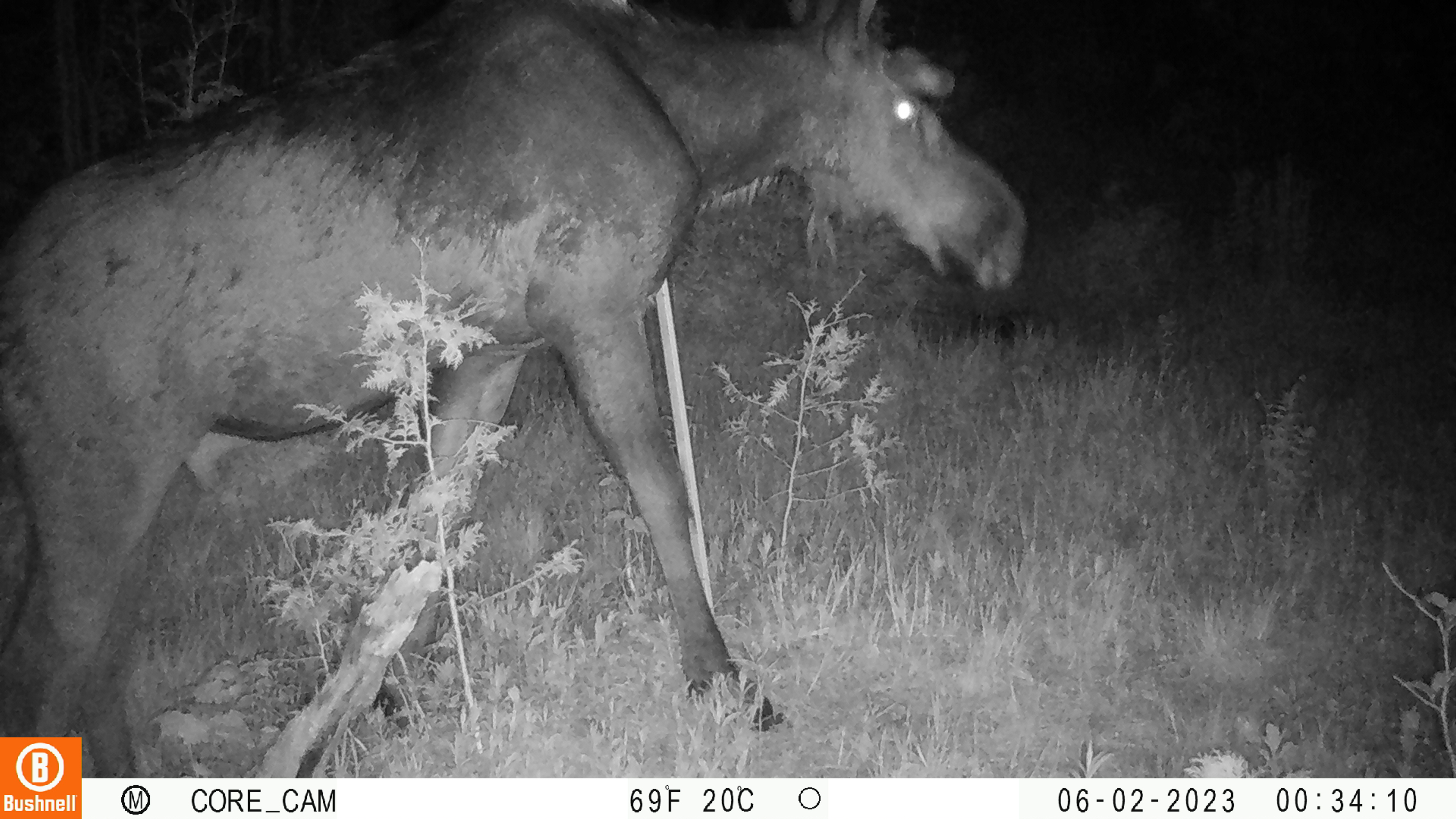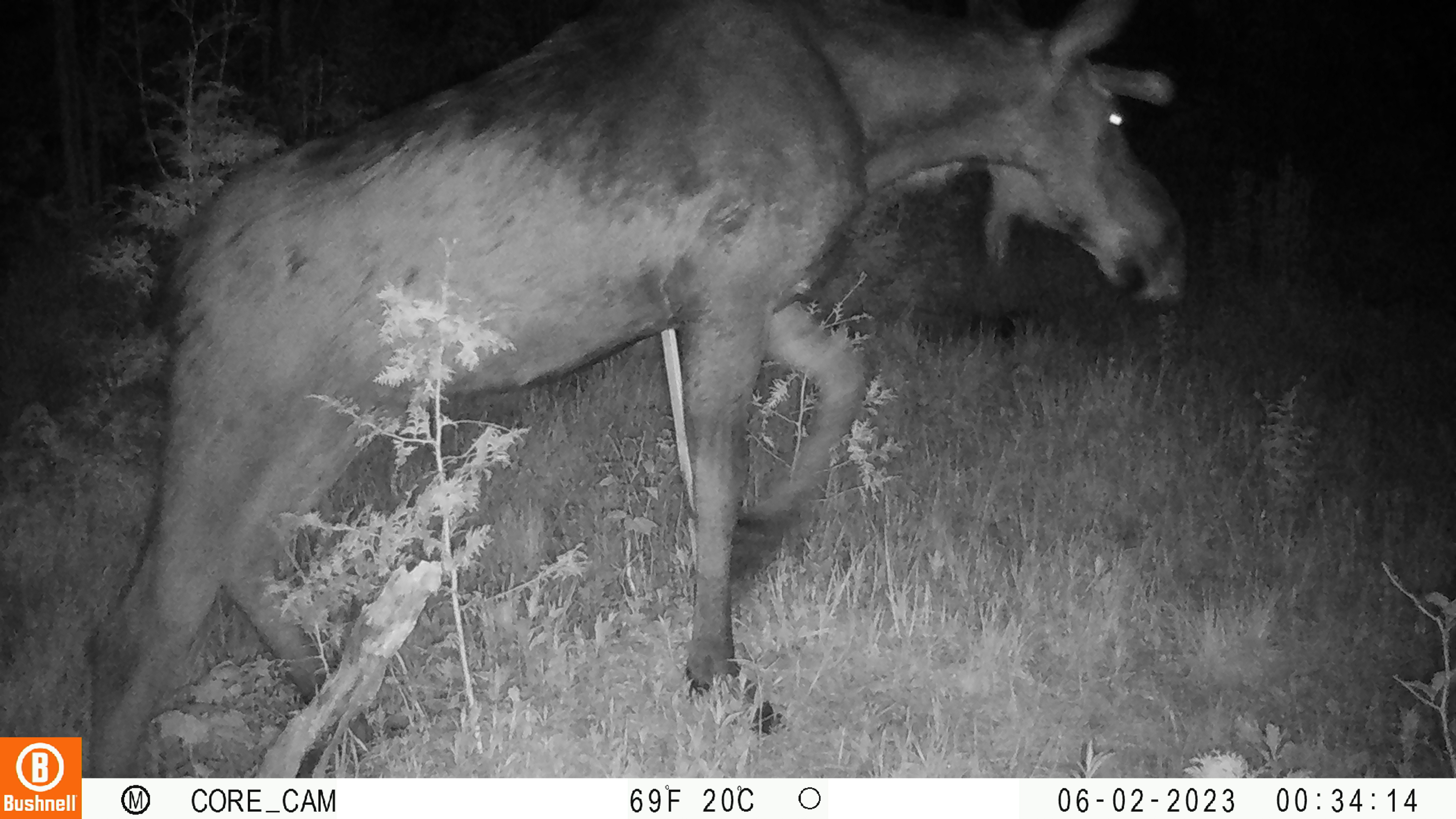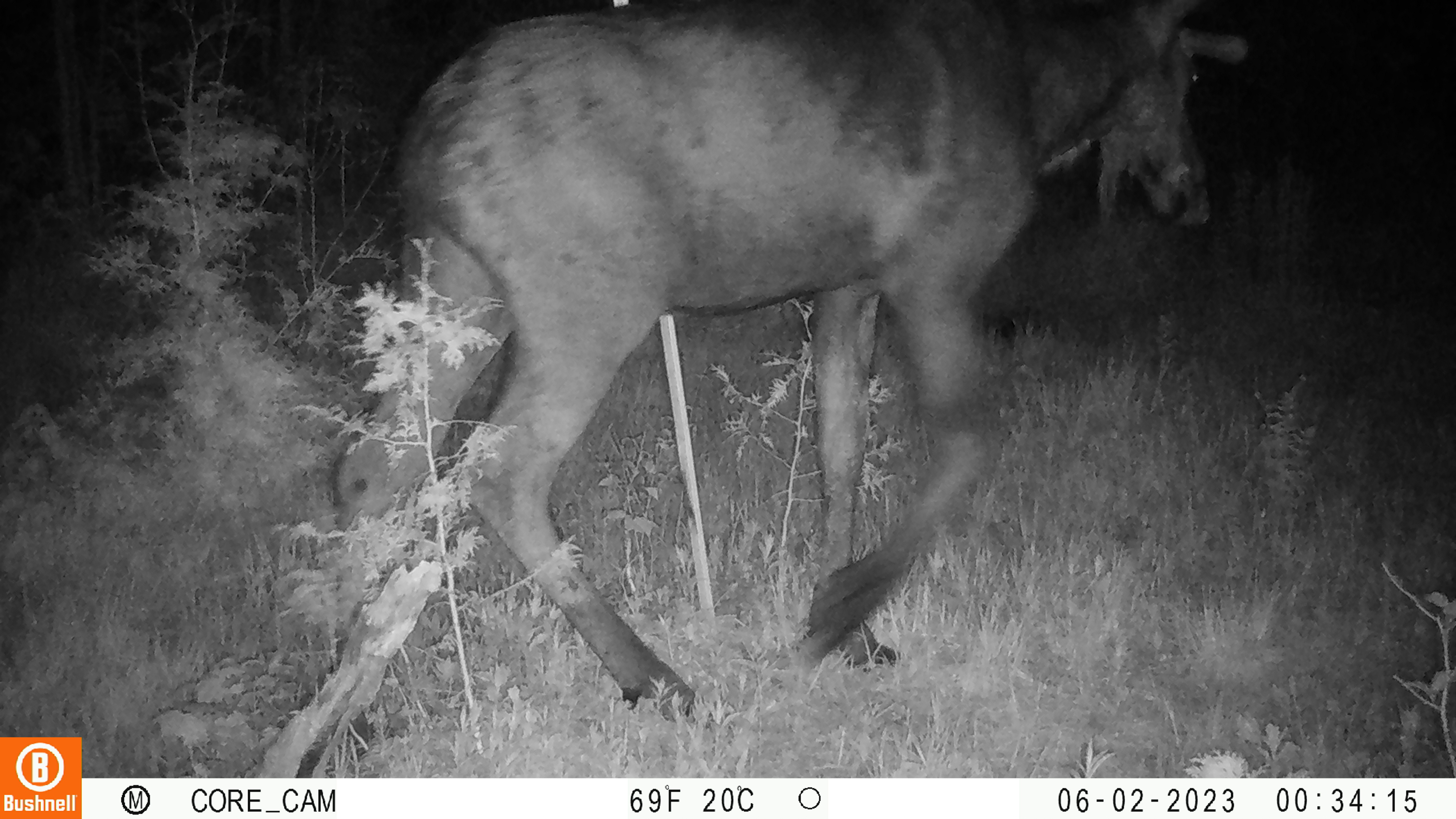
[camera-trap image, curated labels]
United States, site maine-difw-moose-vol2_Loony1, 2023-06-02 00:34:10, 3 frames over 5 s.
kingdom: Animalia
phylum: Chordata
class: Mammalia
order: Artiodactyla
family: Cervidae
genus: Alces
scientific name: Alces alces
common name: moose